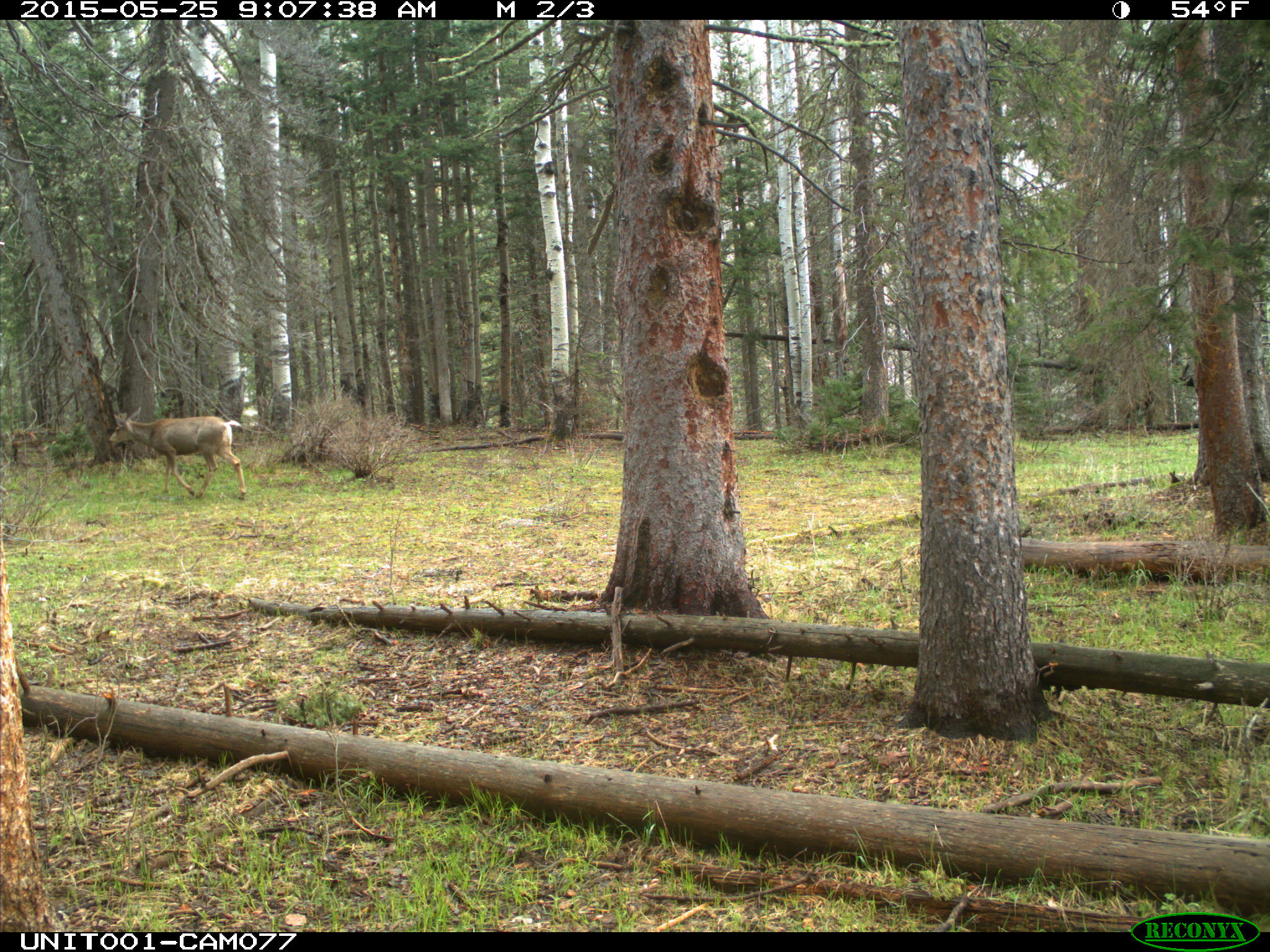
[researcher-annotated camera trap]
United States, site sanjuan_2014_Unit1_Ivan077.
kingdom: Animalia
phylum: Chordata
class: Mammalia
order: Artiodactyla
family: Cervidae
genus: Odocoileus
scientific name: Odocoileus hemionus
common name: mule deer